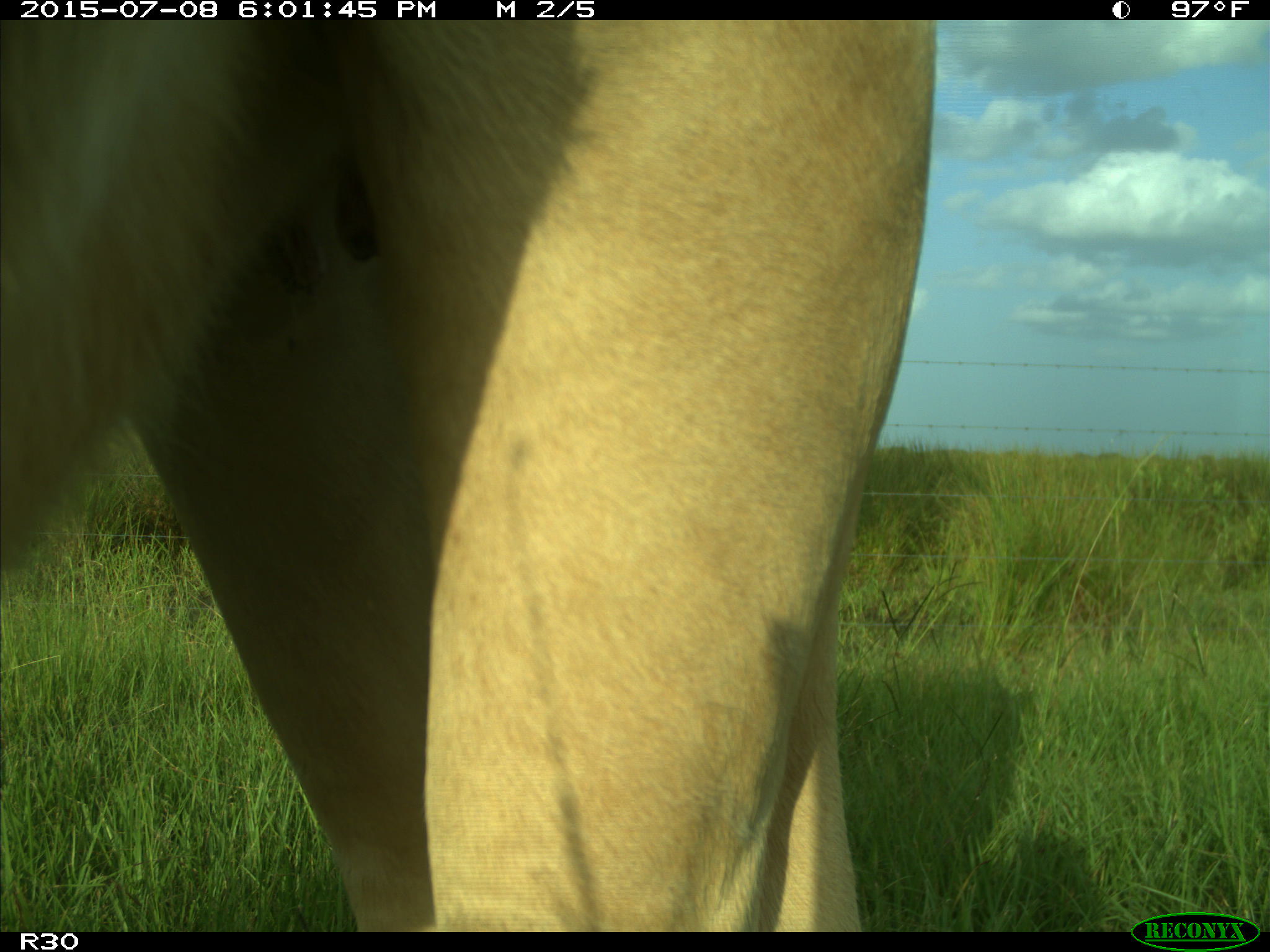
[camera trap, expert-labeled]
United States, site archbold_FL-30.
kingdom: Animalia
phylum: Chordata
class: Mammalia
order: Artiodactyla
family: Bovidae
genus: Bos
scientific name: Bos taurus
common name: domestic cow